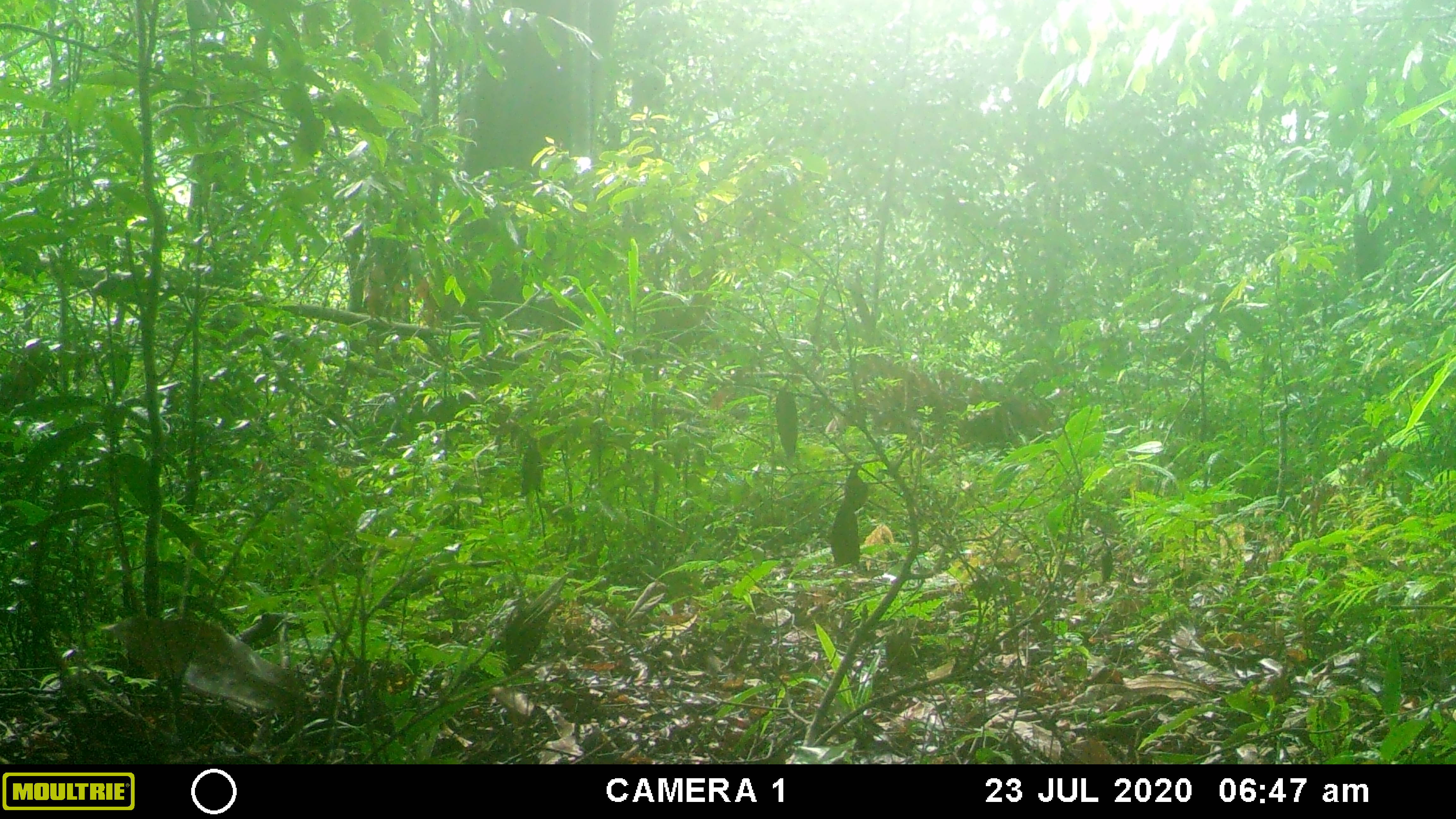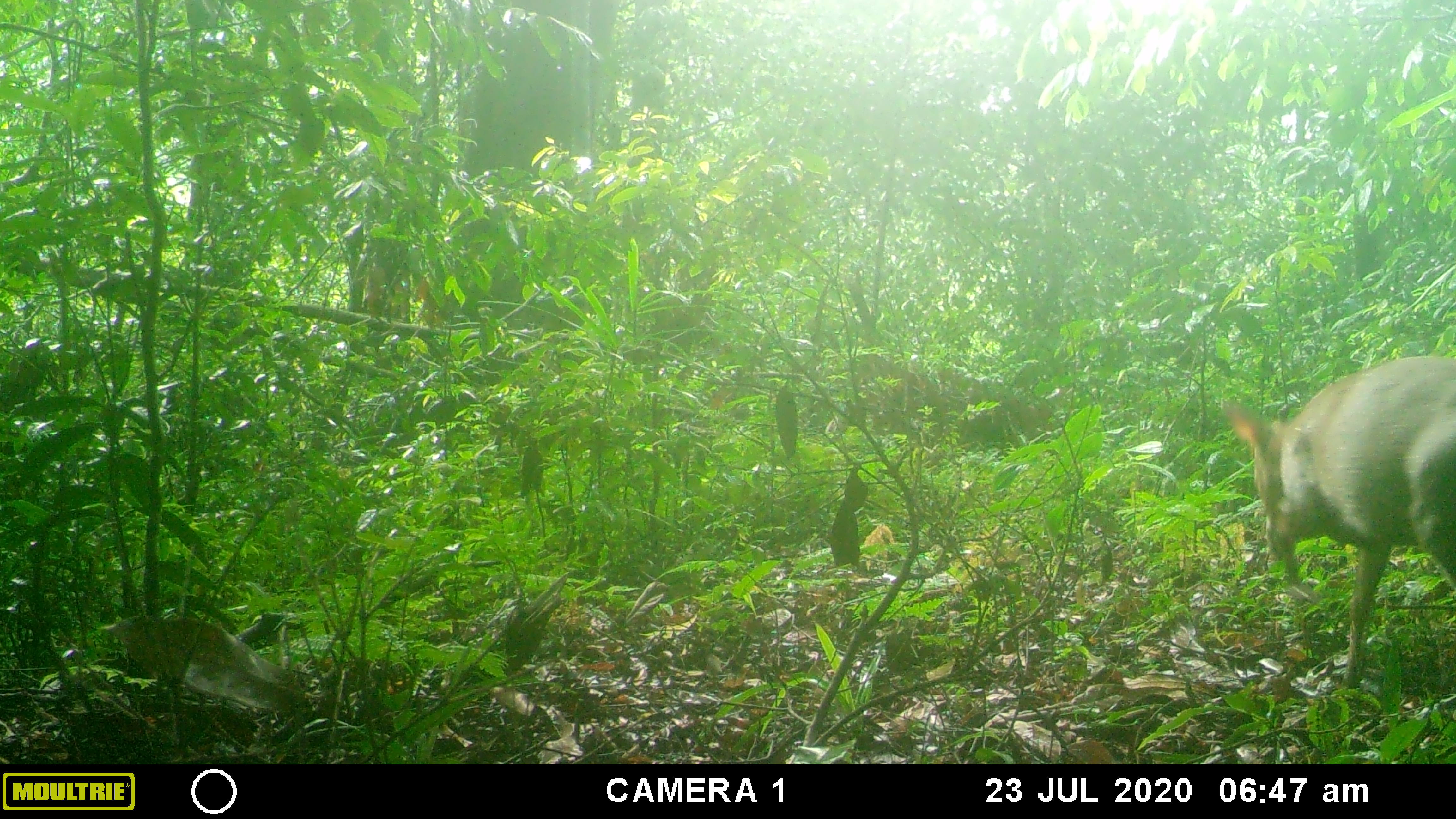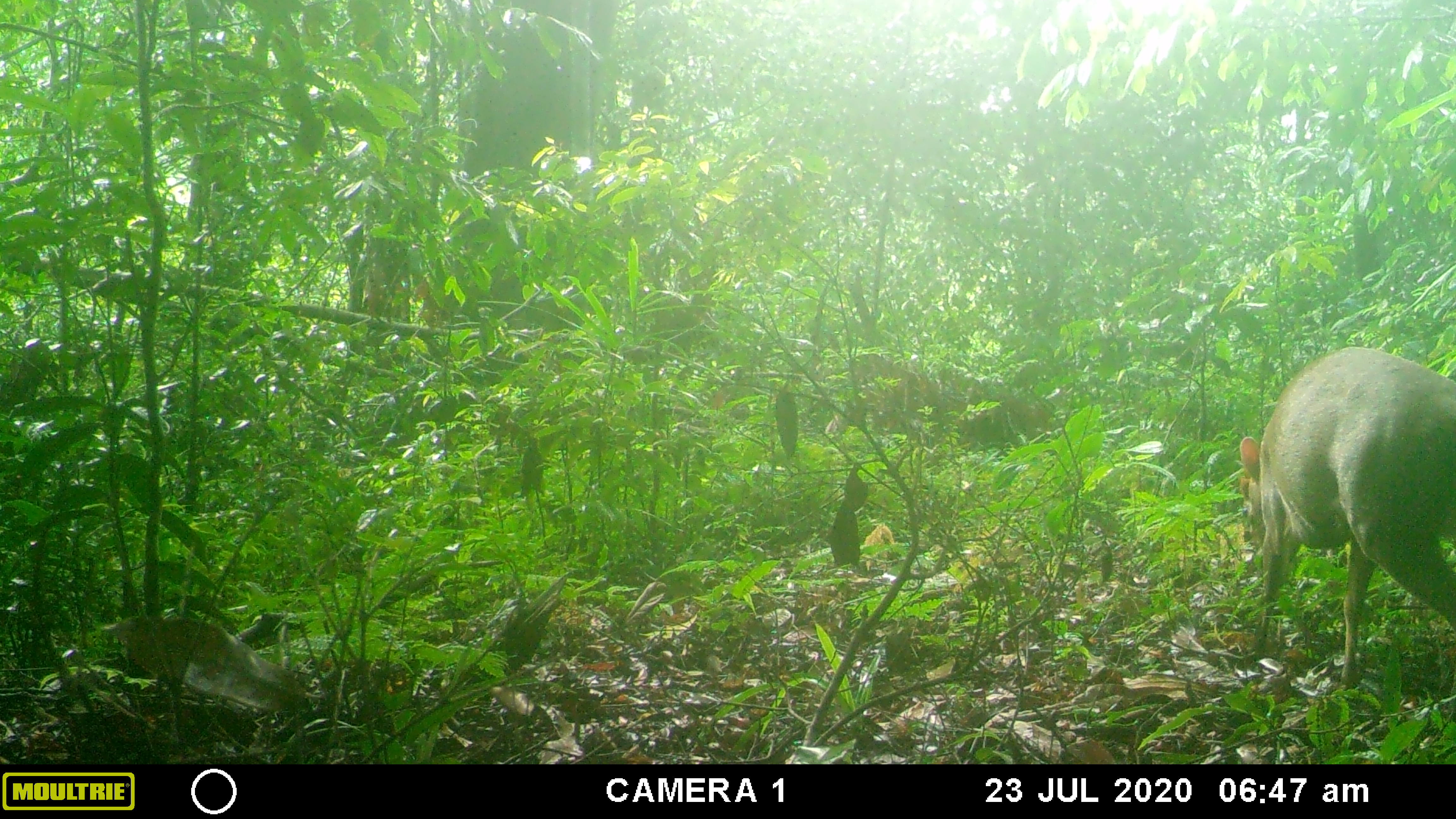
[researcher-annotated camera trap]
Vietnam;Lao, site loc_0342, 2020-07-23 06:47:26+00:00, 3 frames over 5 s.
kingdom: Animalia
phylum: Chordata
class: Mammalia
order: Artiodactyla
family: Cervidae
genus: Muntiacus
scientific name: Muntiacus rooseveltorum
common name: roosevelt's muntjac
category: roosevelts muntjac group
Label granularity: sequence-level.